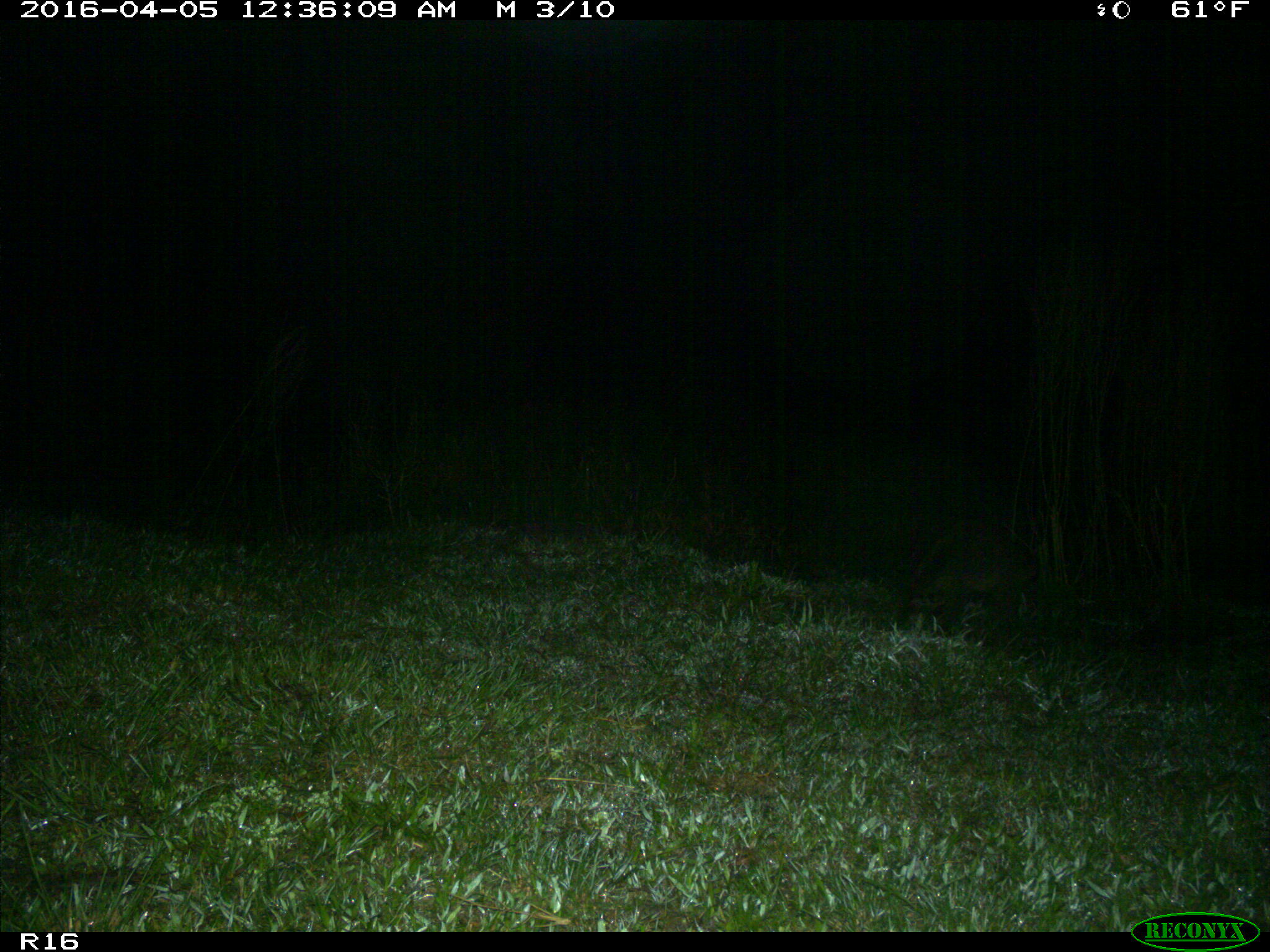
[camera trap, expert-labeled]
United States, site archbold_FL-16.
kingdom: Animalia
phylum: Chordata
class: Mammalia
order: Carnivora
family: Procyonidae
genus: Procyon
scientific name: Procyon lotor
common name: common raccoon